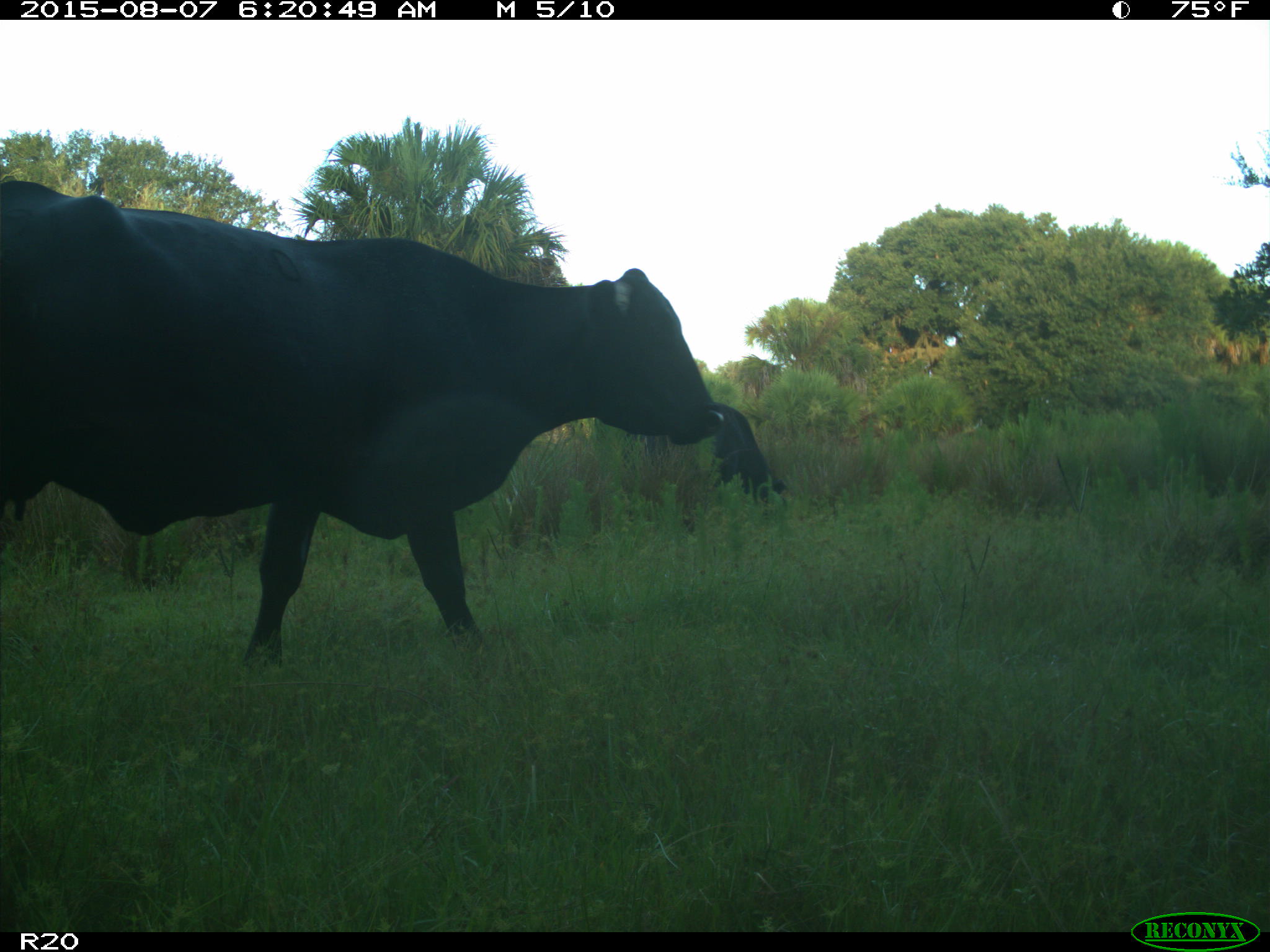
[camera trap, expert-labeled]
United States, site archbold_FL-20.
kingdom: Animalia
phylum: Chordata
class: Mammalia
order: Artiodactyla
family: Bovidae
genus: Bos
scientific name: Bos taurus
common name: domestic cow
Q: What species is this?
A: Bos taurus (domestic cow).